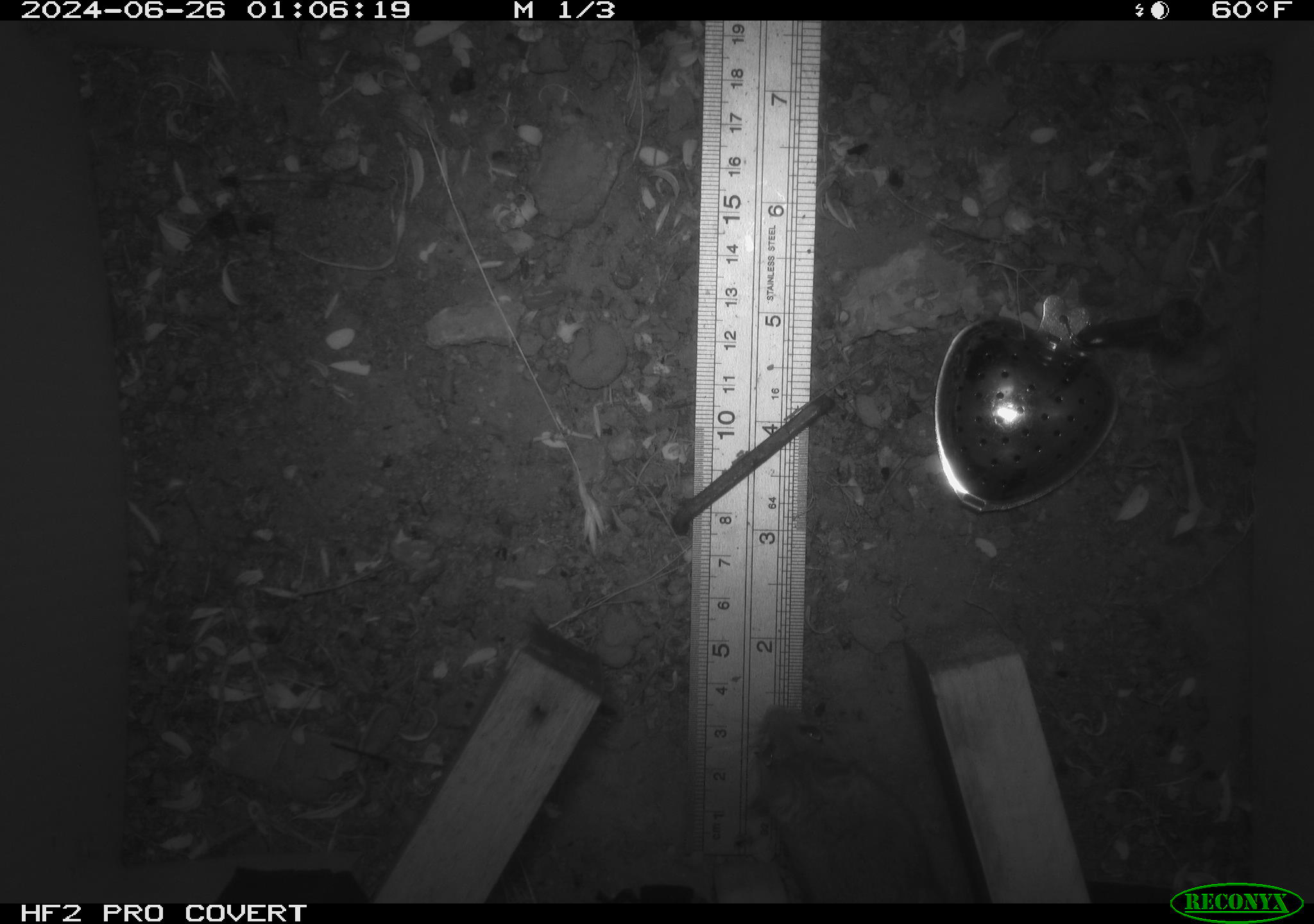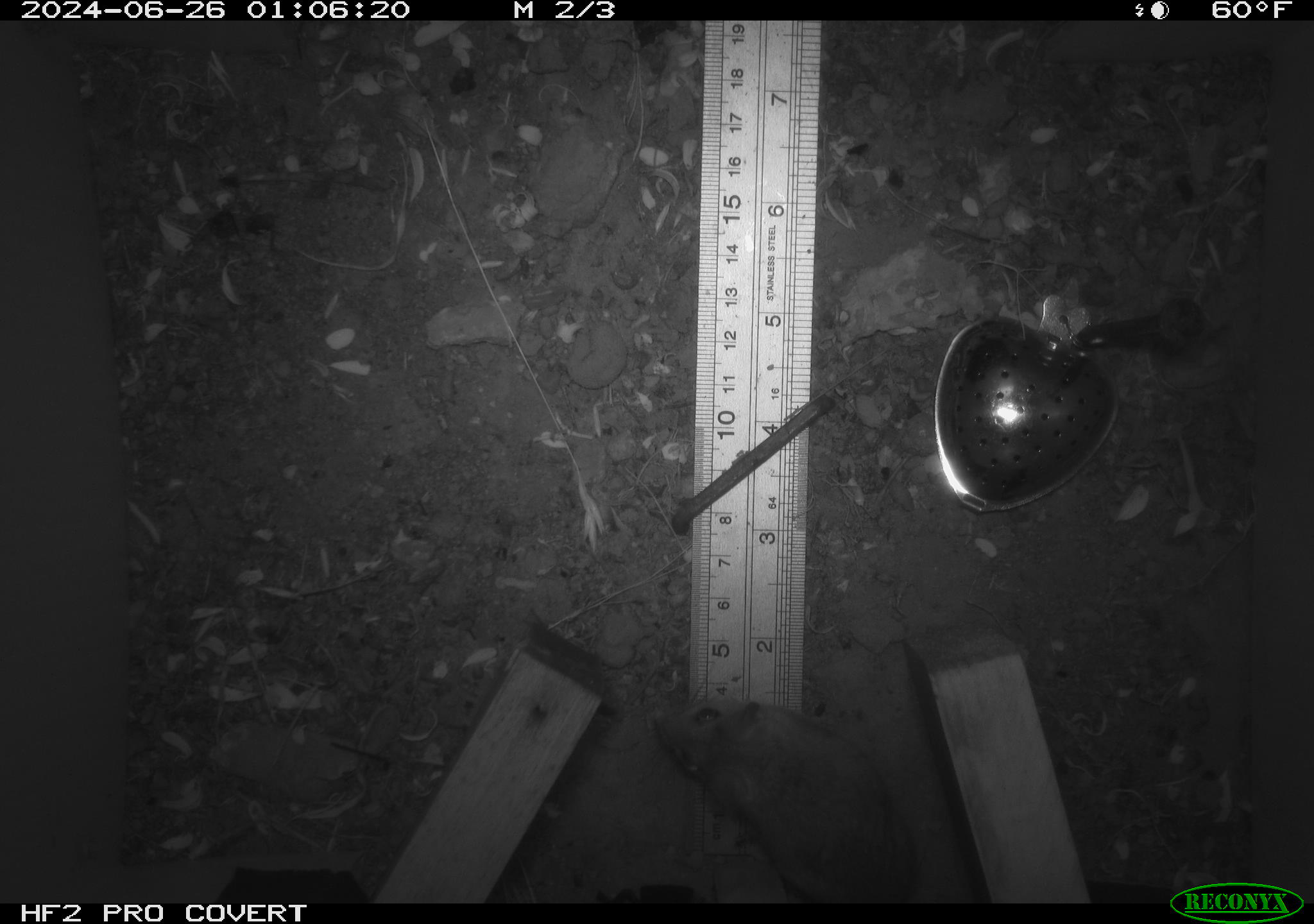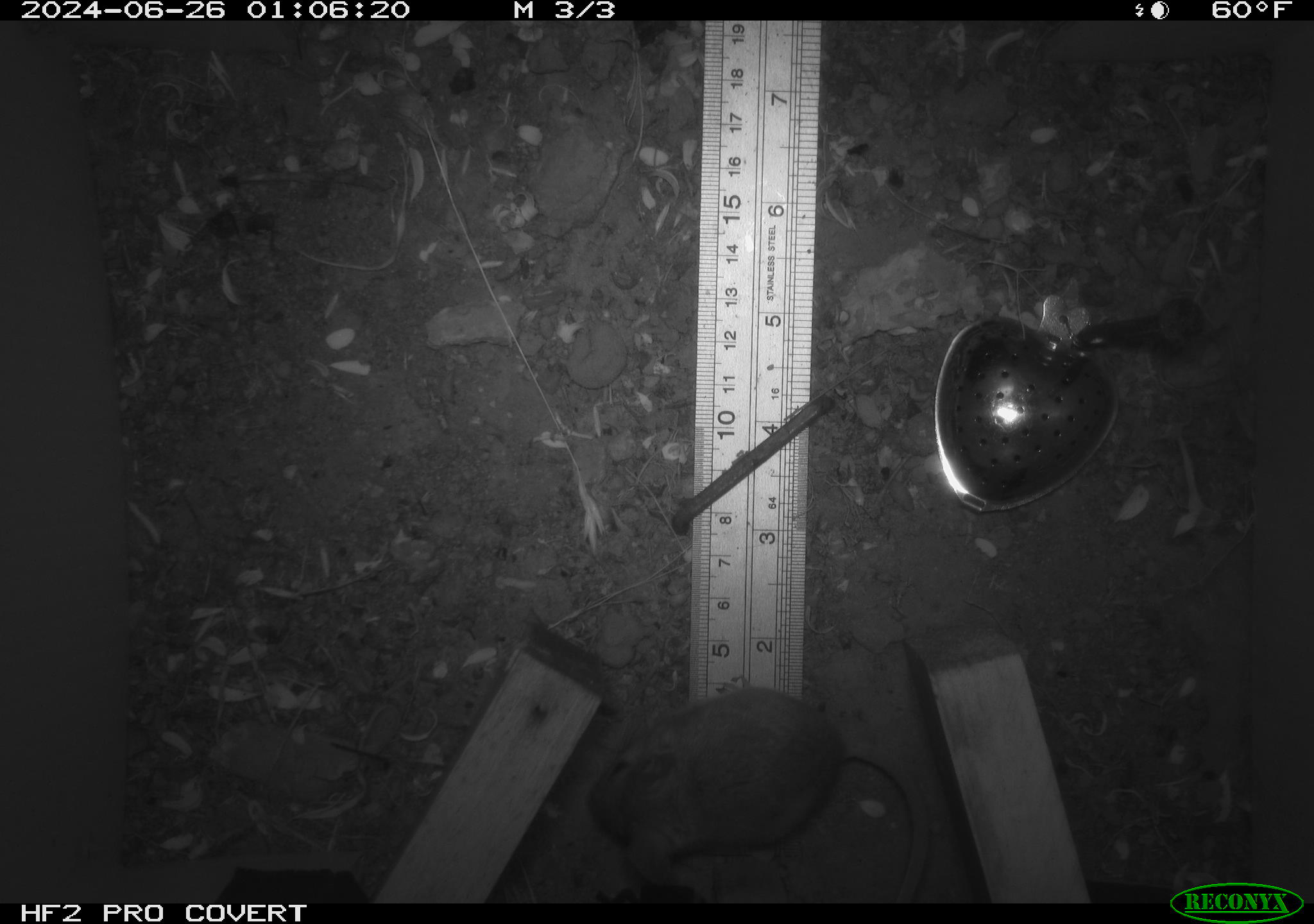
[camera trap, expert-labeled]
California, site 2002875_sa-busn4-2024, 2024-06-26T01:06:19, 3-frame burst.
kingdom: Animalia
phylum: Chordata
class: Mammalia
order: Rodentia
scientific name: Rodentia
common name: rodent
Rodent (Rodentia).